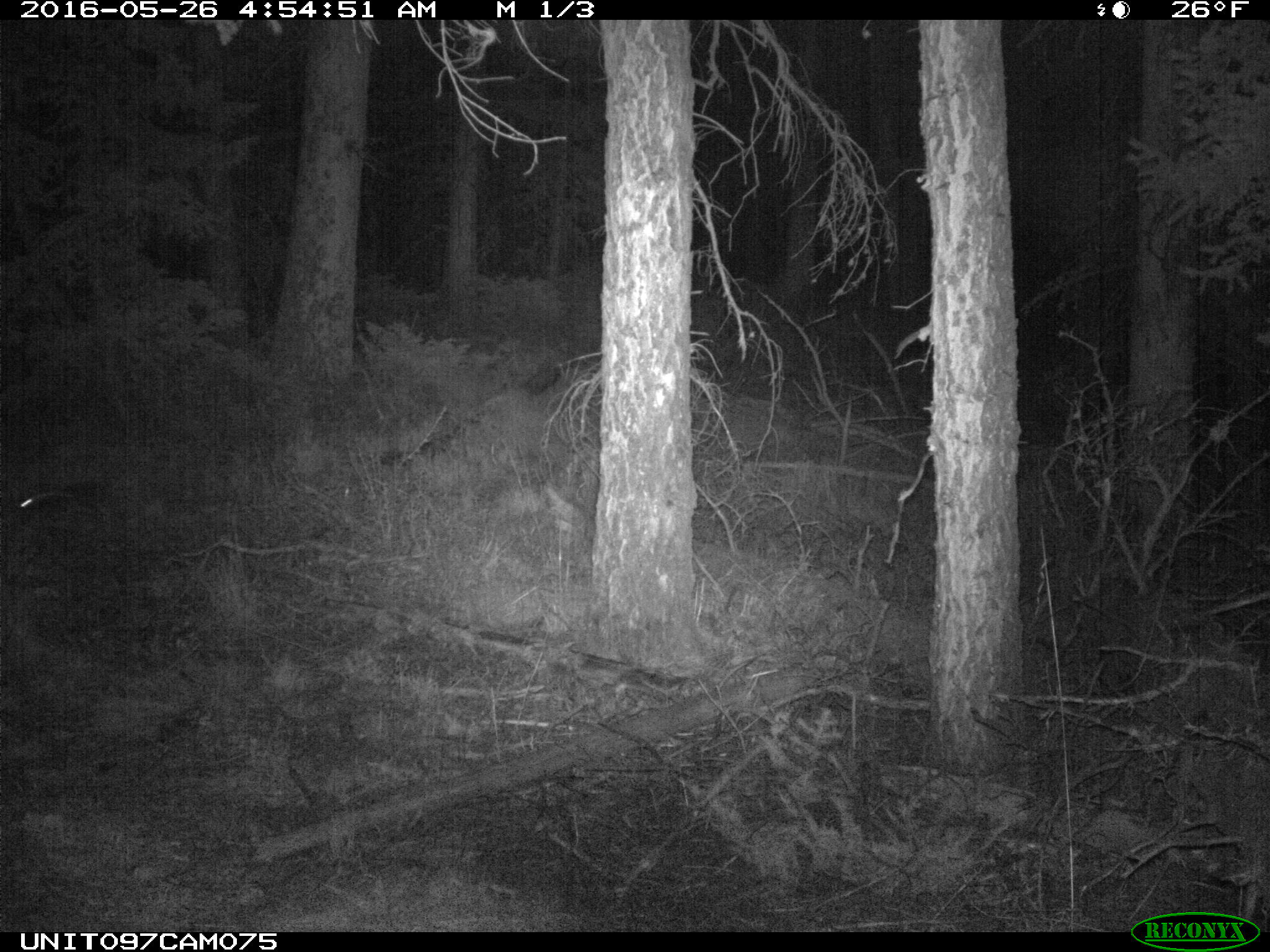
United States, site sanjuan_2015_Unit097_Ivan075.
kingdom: Animalia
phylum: Chordata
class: Mammalia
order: Lagomorpha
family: Leporidae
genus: Lepus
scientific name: Lepus americanus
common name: snowshoe hare